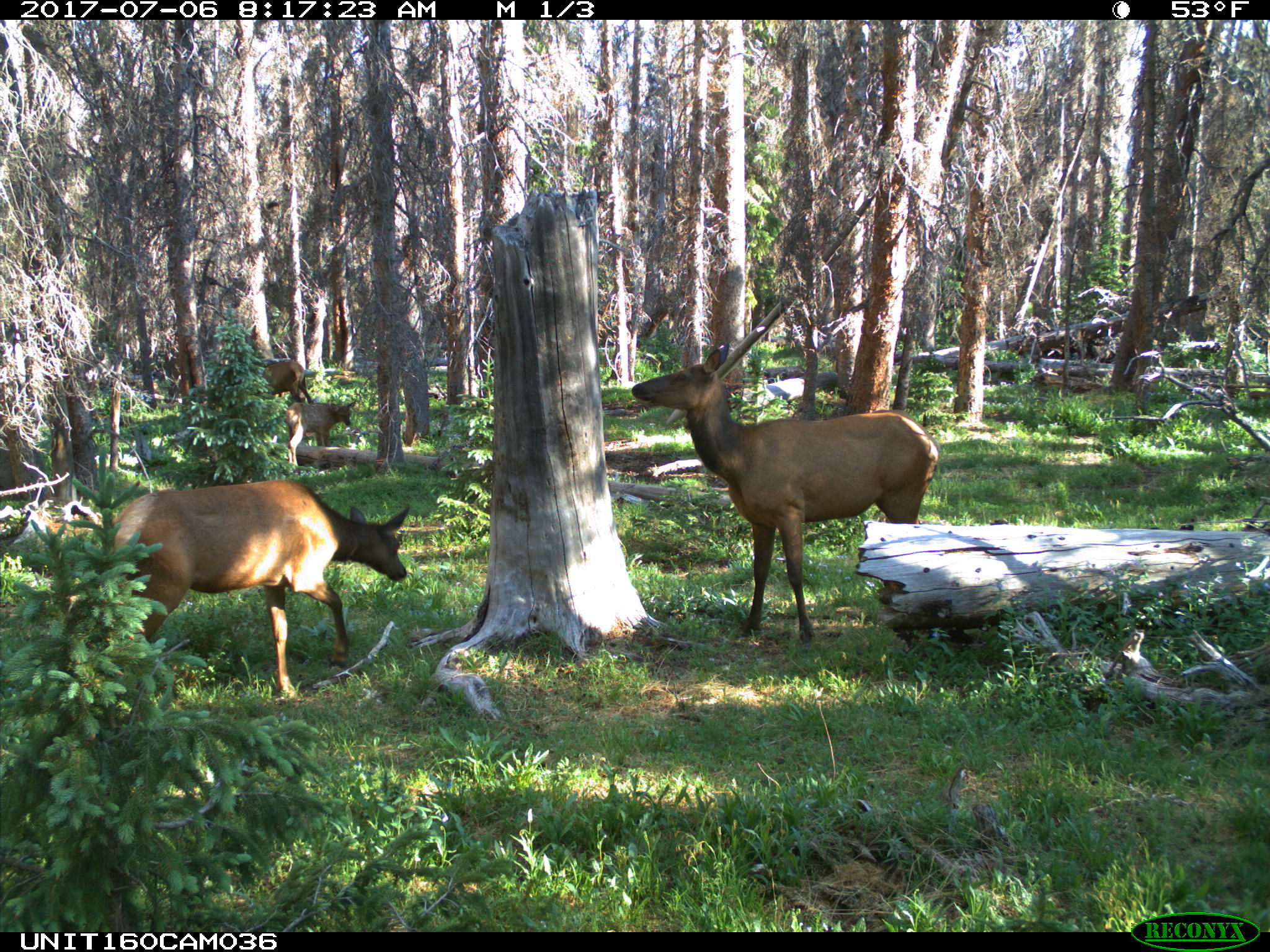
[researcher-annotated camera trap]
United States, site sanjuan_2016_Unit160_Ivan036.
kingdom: Animalia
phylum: Chordata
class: Mammalia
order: Artiodactyla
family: Cervidae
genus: Cervus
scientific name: Cervus elaphus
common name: red deer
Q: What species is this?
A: Cervus elaphus (red deer).